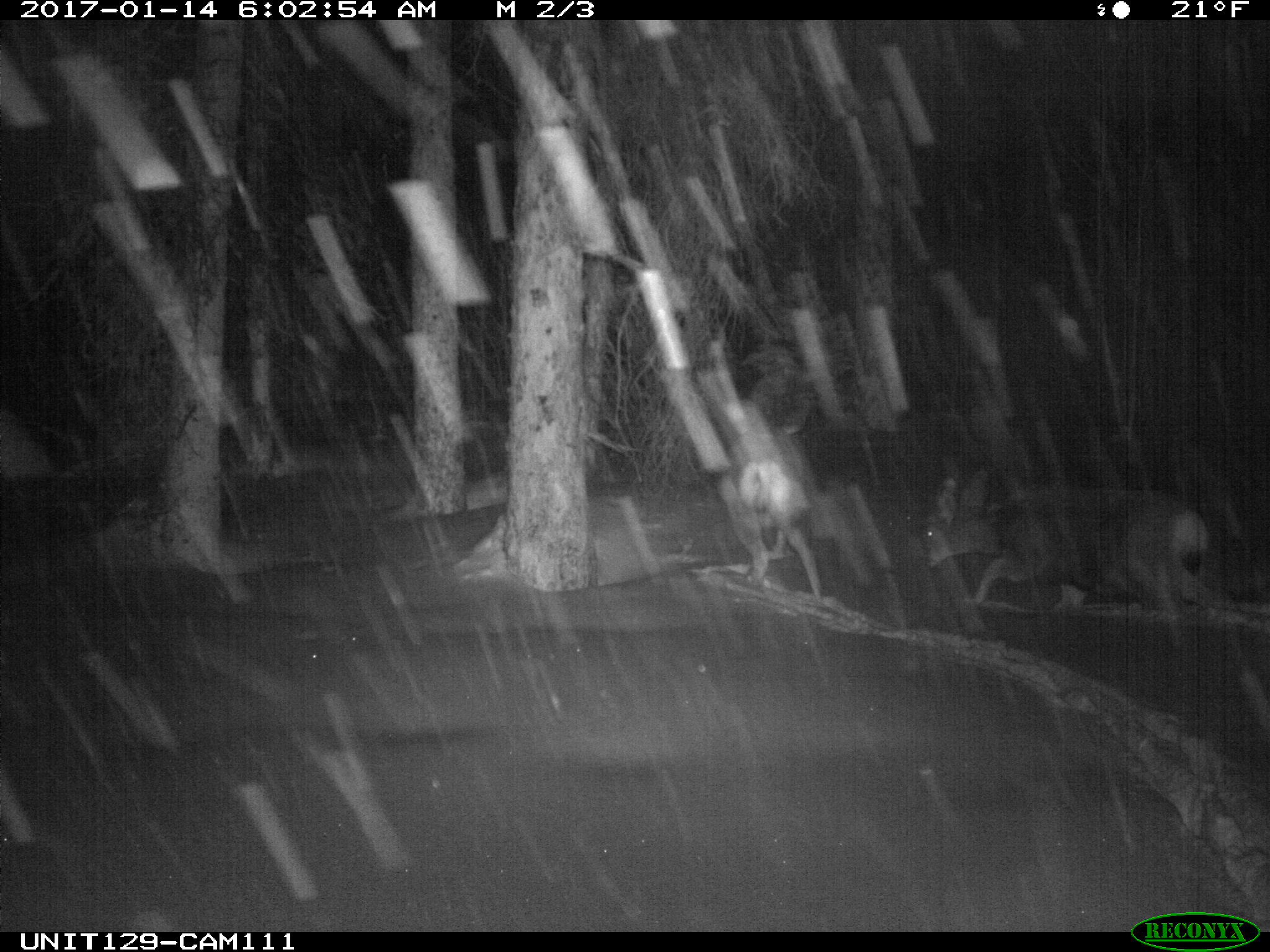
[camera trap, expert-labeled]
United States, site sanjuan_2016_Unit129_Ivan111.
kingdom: Animalia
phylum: Chordata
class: Mammalia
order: Artiodactyla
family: Cervidae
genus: Odocoileus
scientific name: Odocoileus hemionus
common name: mule deer